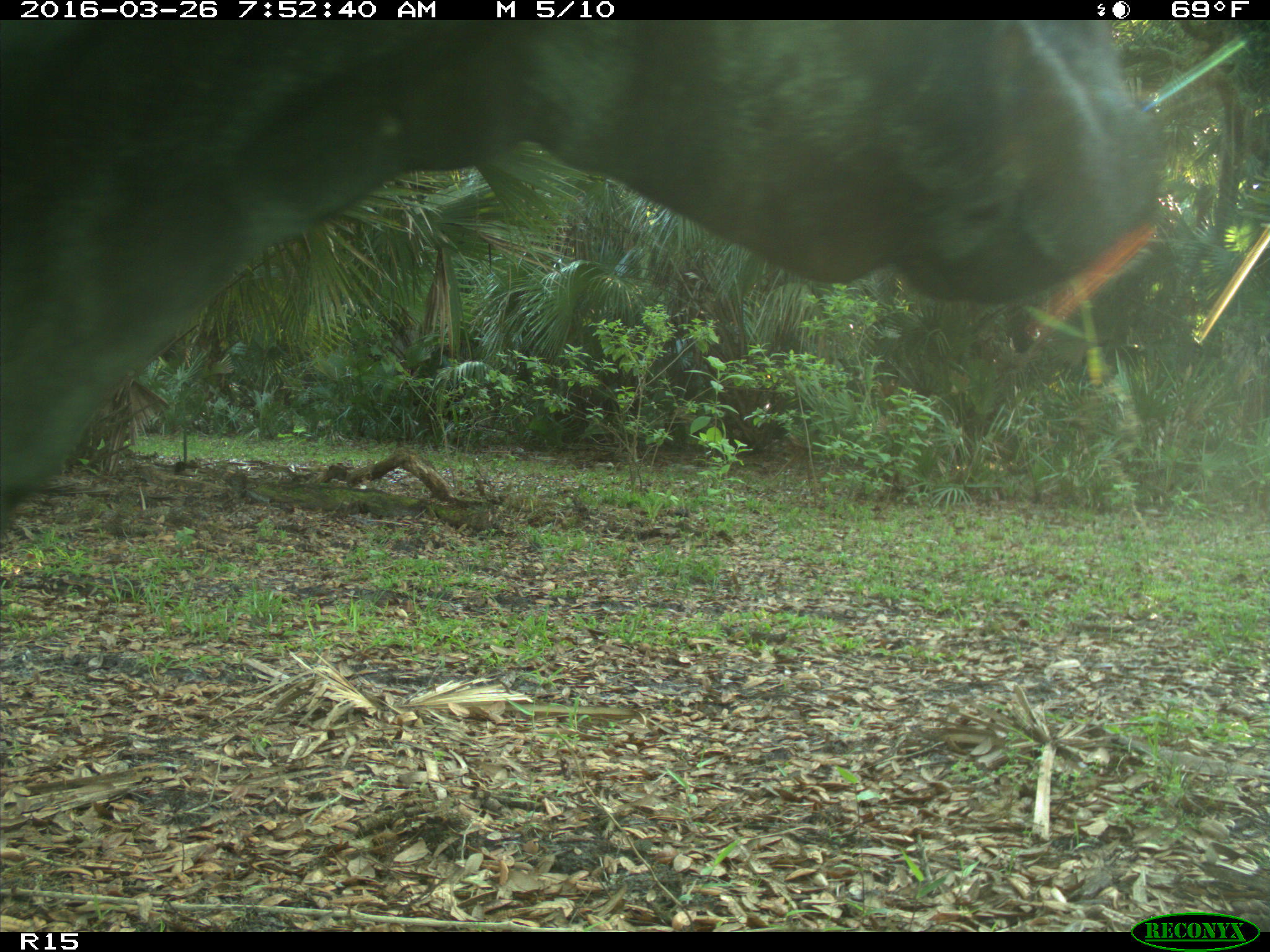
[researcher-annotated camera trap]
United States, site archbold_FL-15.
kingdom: Animalia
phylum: Chordata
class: Mammalia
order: Artiodactyla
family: Bovidae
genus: Bos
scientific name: Bos taurus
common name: domestic cow